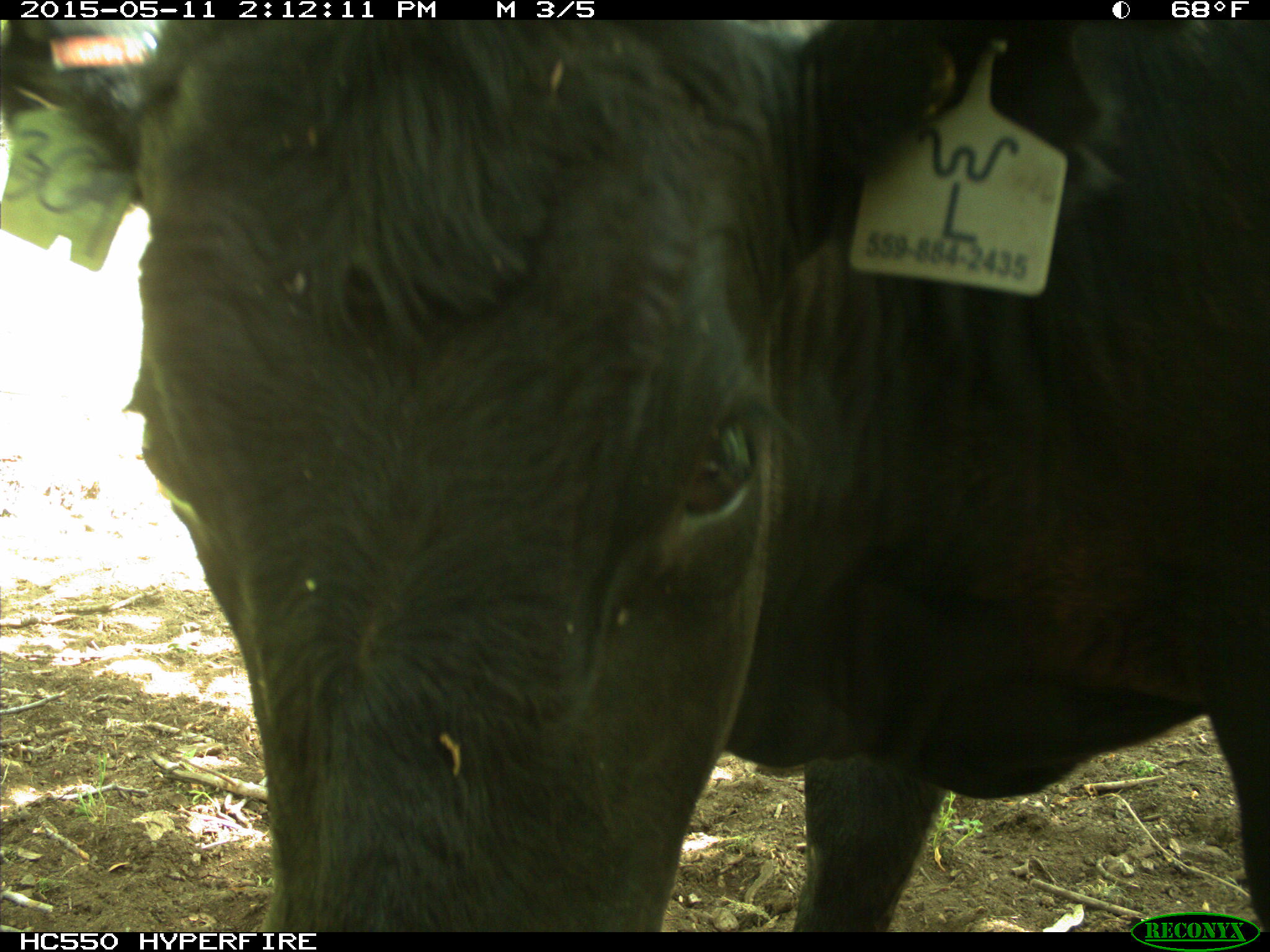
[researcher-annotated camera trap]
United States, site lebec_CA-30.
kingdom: Animalia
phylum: Chordata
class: Mammalia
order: Artiodactyla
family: Bovidae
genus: Bos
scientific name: Bos taurus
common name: domestic cow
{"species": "Bos taurus (domestic cow)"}